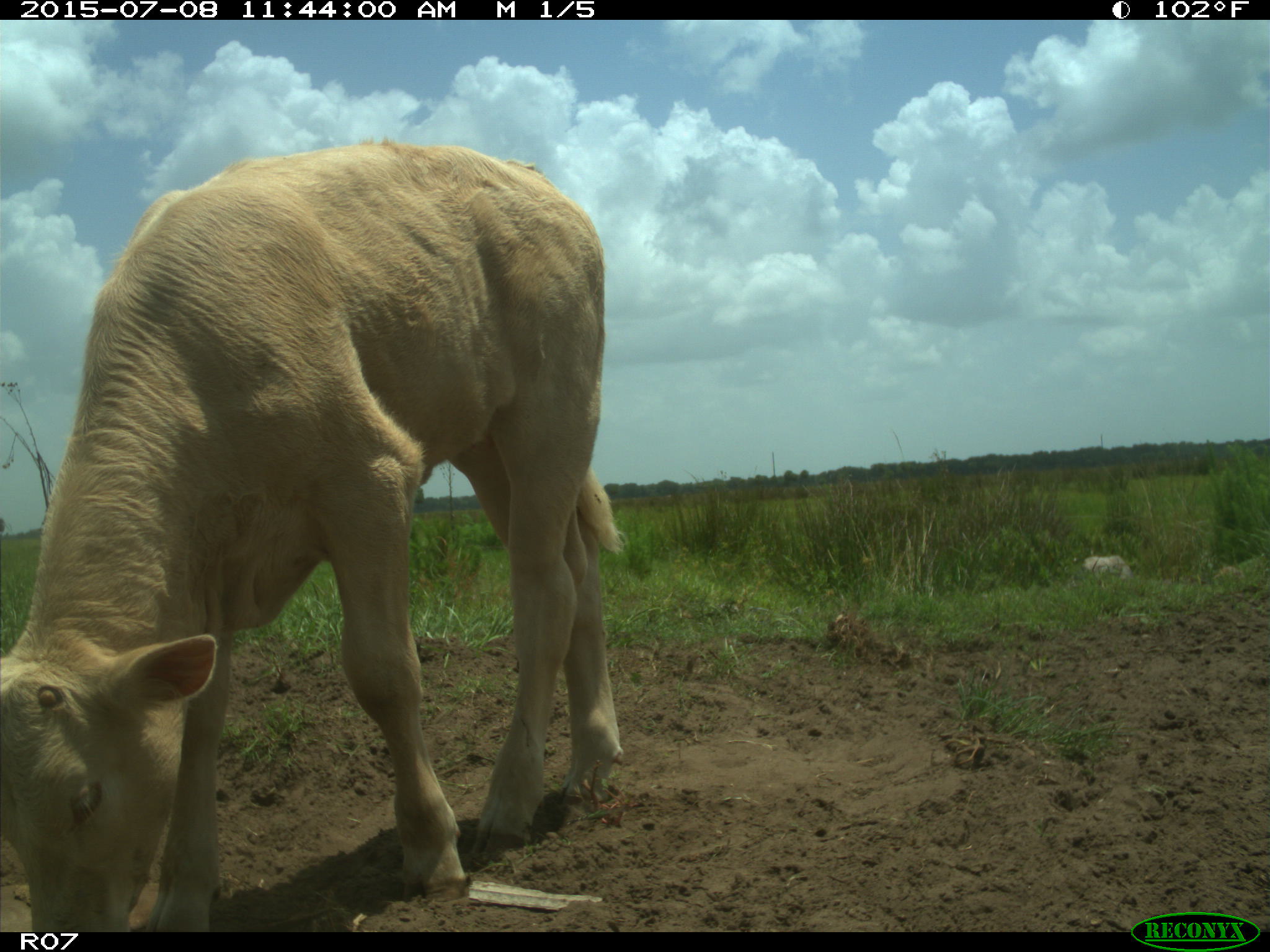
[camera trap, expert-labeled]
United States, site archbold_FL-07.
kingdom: Animalia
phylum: Chordata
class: Mammalia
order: Artiodactyla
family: Bovidae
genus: Bos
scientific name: Bos taurus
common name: domestic cow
Bos taurus (domestic cow).